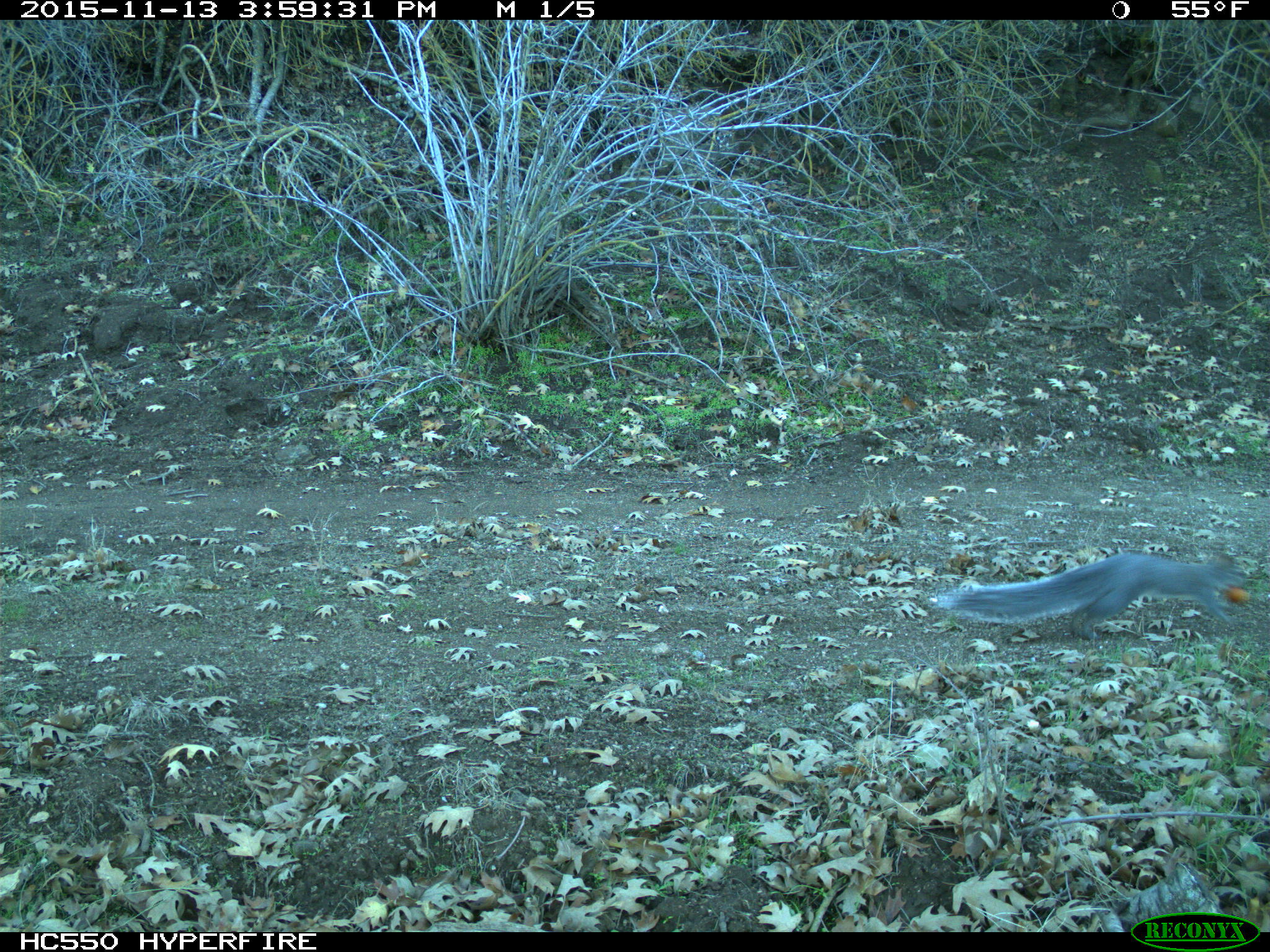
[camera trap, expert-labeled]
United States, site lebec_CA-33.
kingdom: Animalia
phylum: Chordata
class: Mammalia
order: Rodentia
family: Sciuridae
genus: Sciurus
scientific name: Sciurus carolinensis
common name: eastern gray squirrel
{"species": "Sciurus carolinensis (eastern gray squirrel)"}